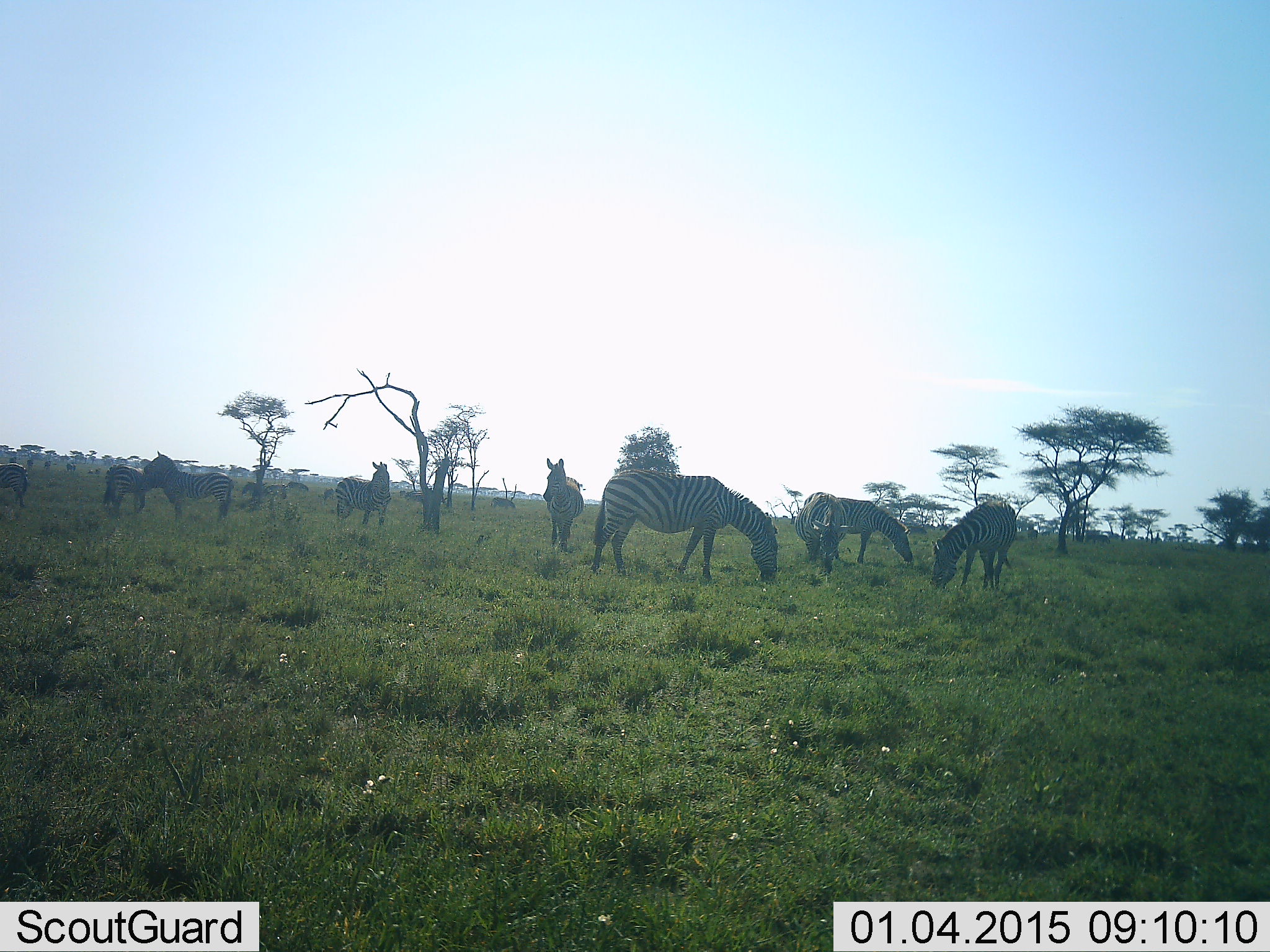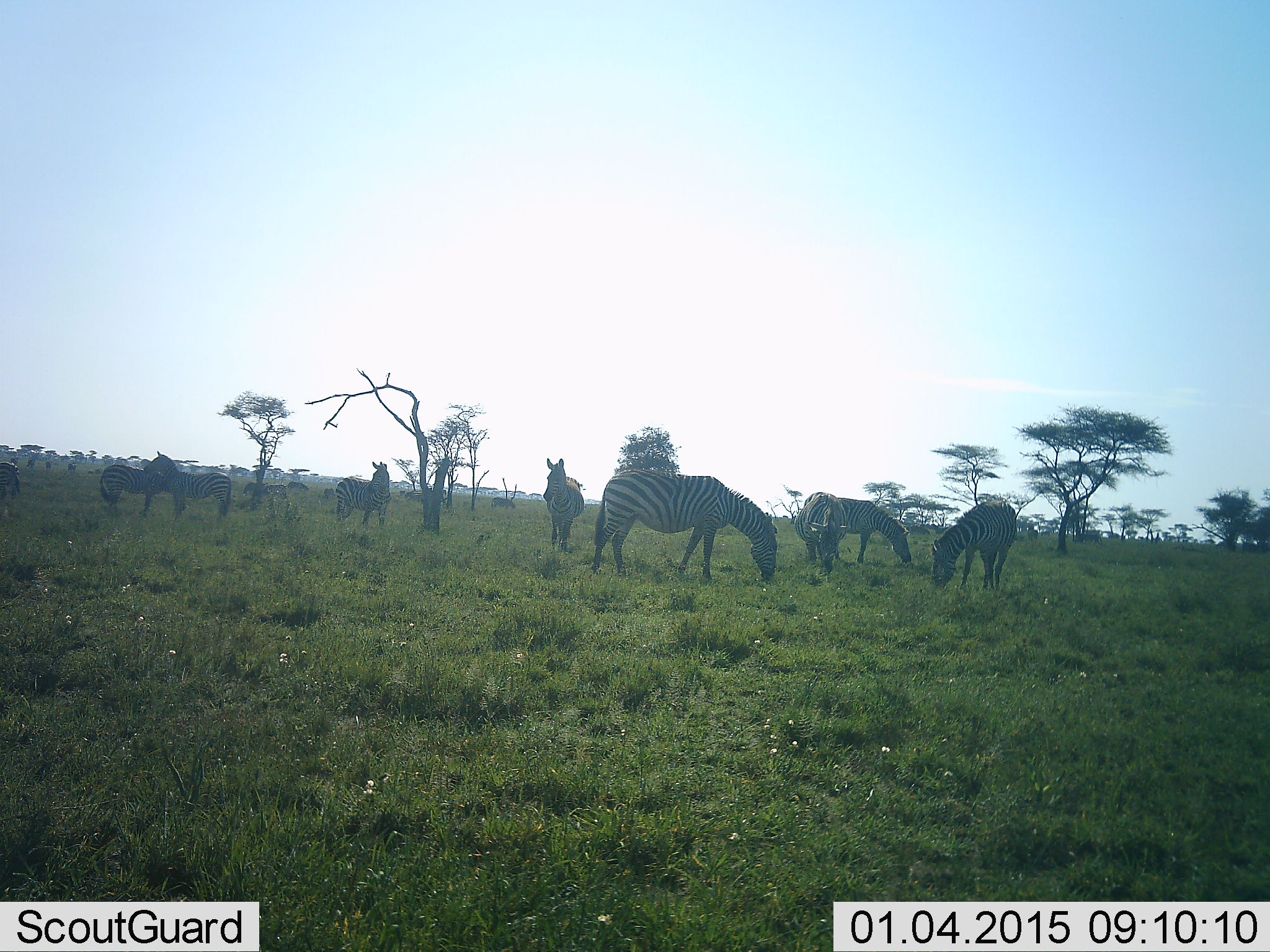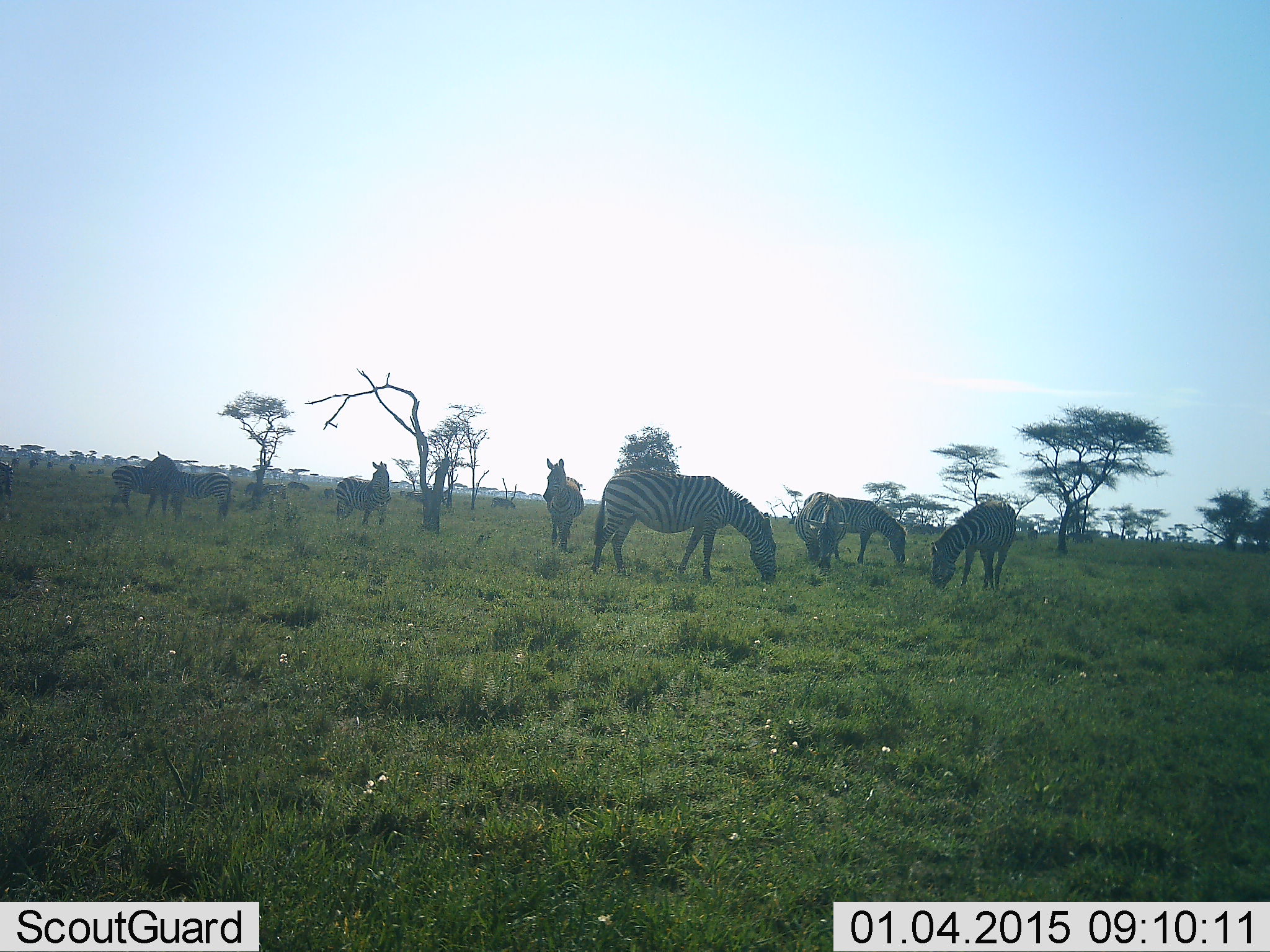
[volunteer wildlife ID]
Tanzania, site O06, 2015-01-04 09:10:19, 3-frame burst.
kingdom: Animalia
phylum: Chordata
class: Mammalia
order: Perissodactyla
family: Equidae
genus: Equus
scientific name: Equus quagga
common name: plains zebra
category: zebra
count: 11-50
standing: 90%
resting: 30%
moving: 30%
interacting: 20%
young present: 0%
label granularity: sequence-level